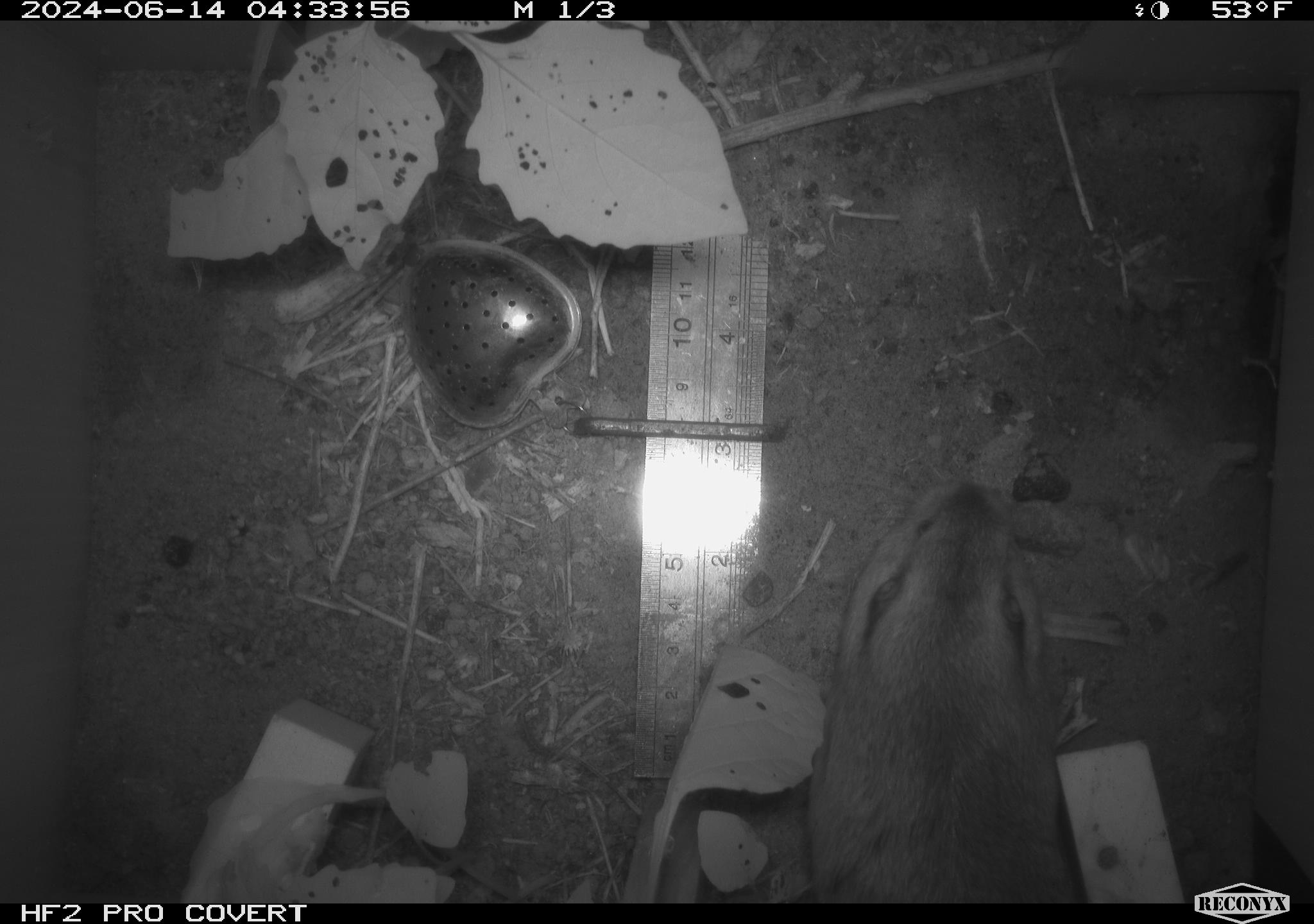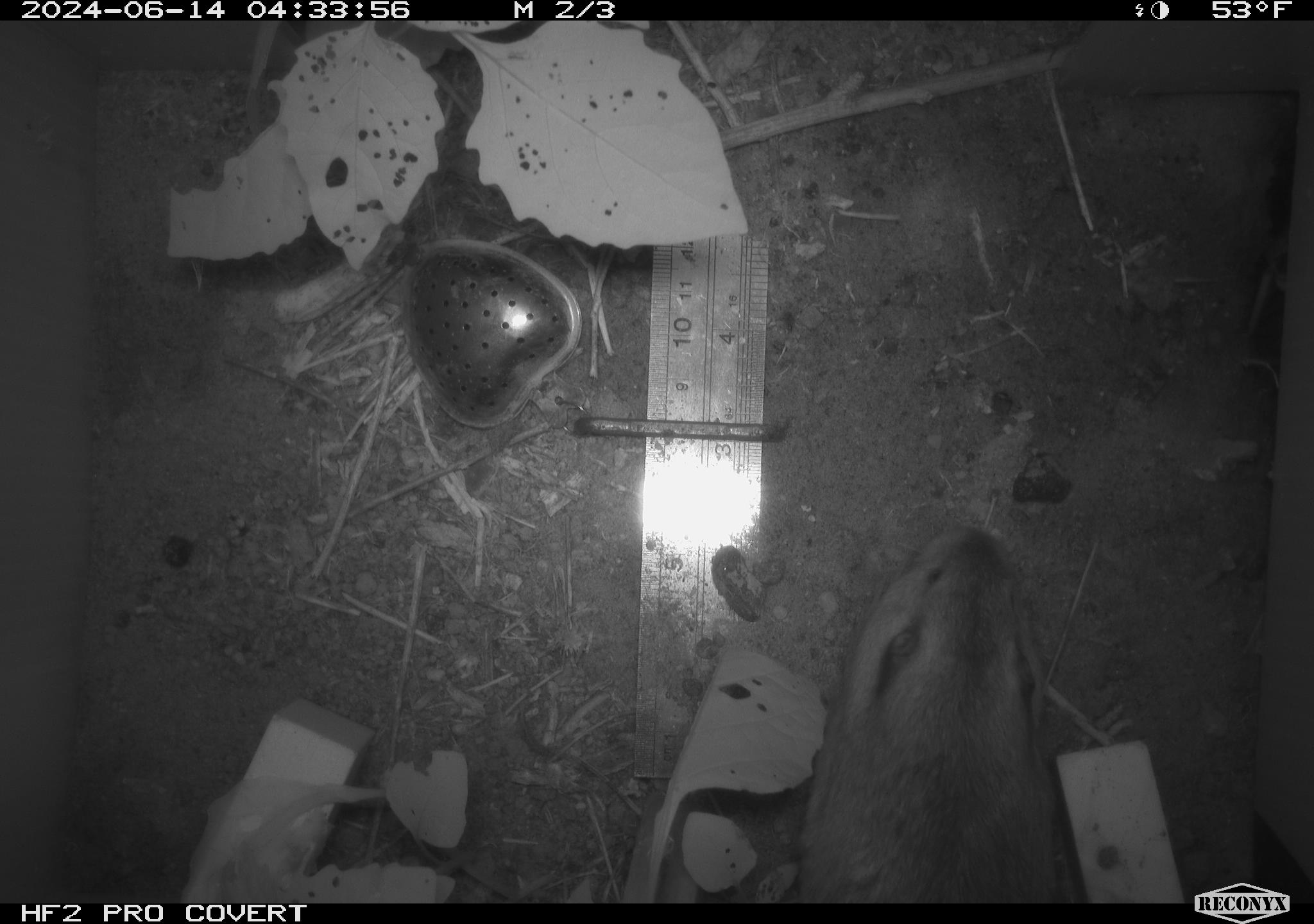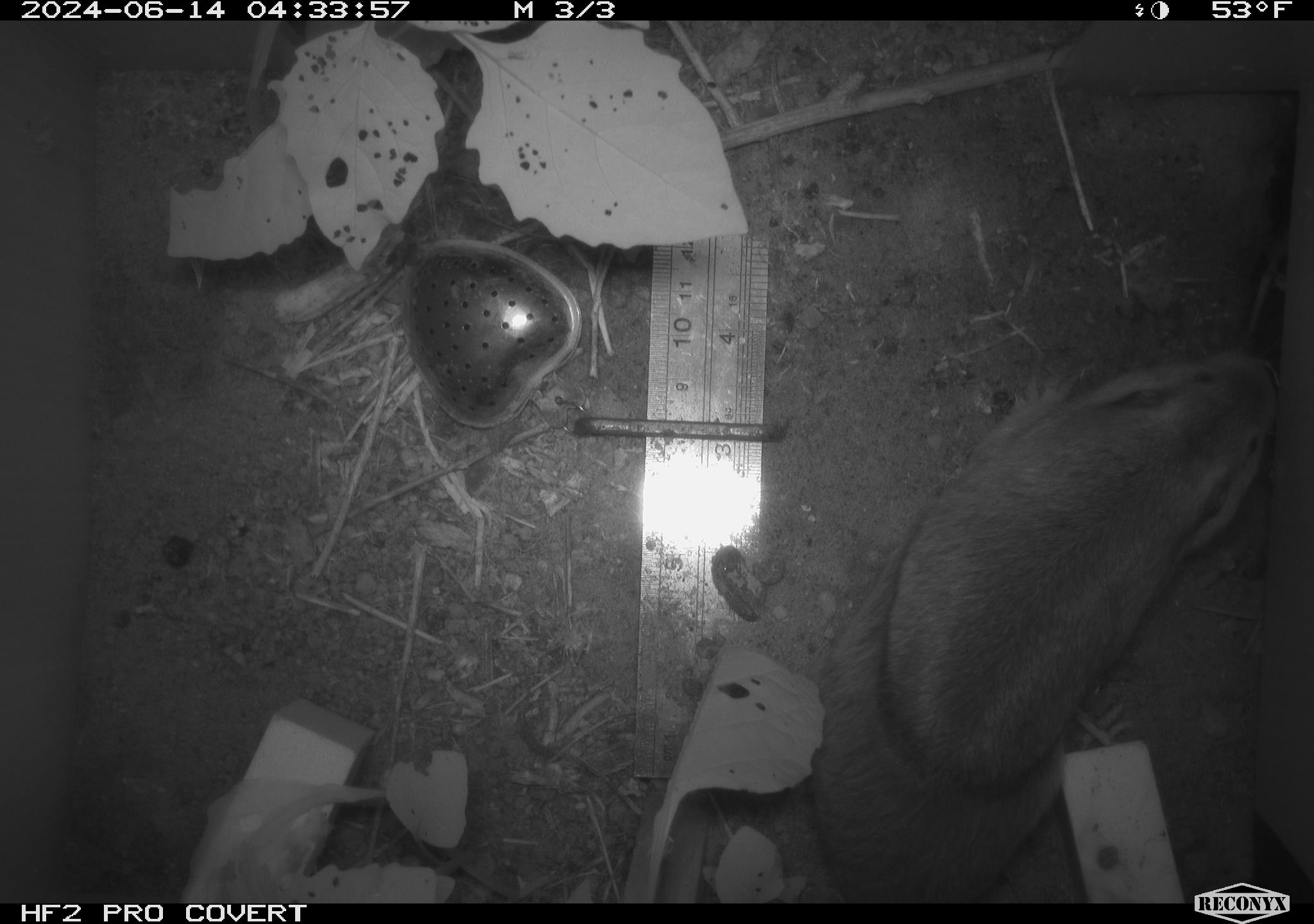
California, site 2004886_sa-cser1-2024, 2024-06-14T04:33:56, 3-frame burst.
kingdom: Animalia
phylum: Chordata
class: Mammalia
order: Rodentia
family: Geomyidae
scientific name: Geomyidae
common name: gophers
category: geomyidae family